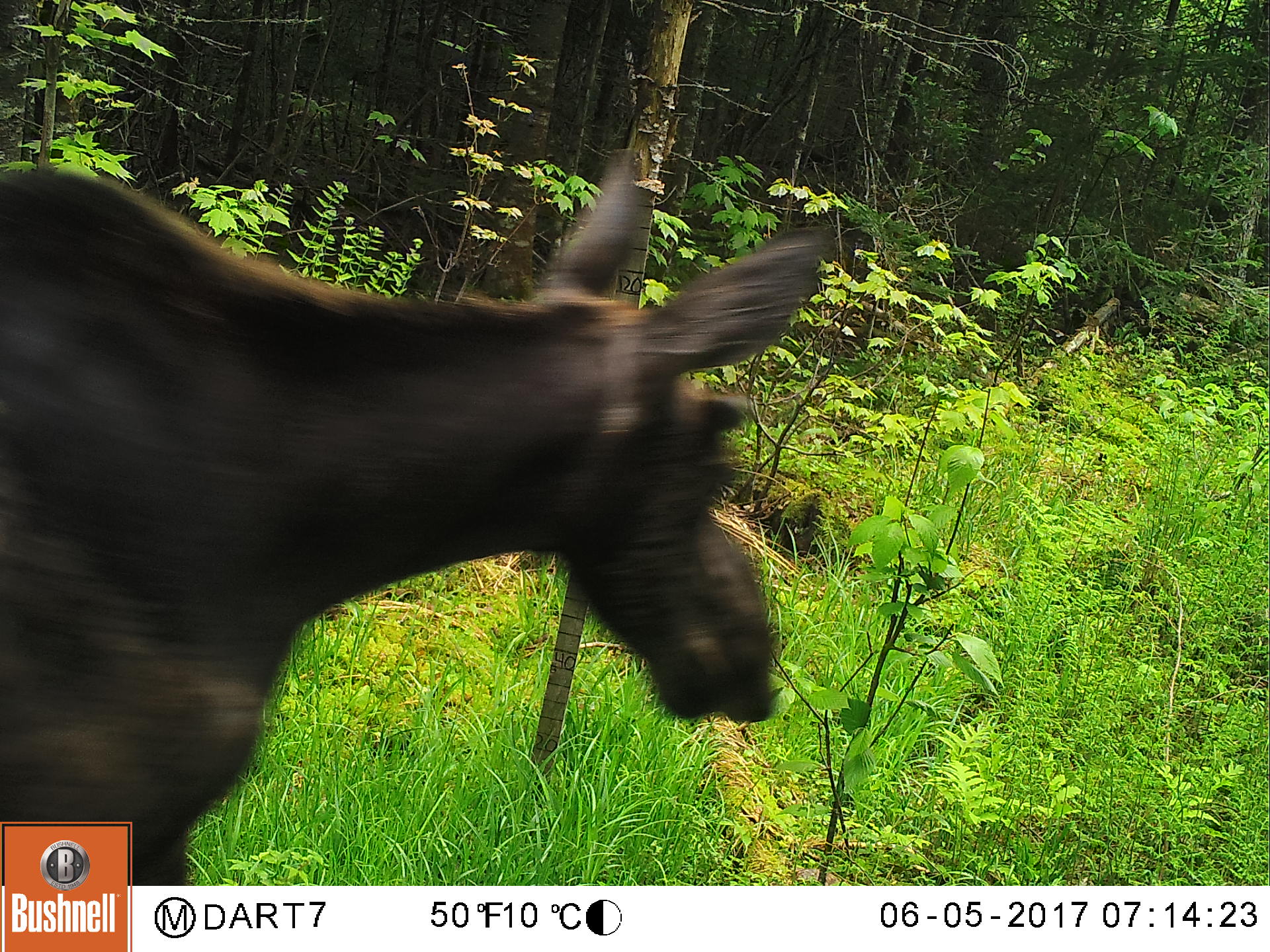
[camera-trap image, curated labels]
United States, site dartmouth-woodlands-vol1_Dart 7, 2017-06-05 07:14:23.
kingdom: Animalia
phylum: Chordata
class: Mammalia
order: Artiodactyla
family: Cervidae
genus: Alces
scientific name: Alces alces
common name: moose